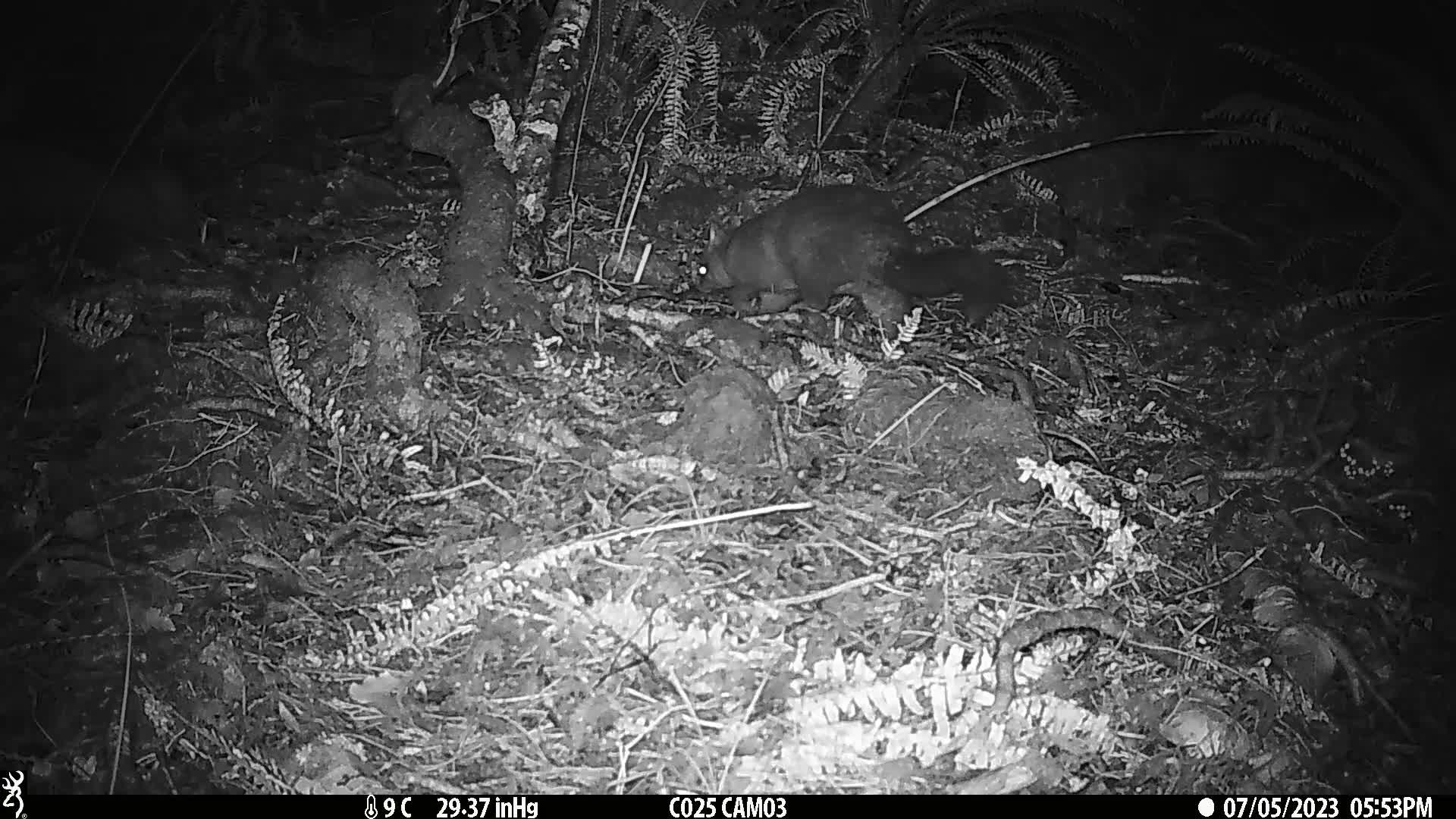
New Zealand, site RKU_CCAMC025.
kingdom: Animalia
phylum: Chordata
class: Mammalia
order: Diprotodontia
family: Phalangeridae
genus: Trichosurus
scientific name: Trichosurus vulpecula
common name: common brushtail possum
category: possum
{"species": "possum (common brushtail possum) (Trichosurus vulpecula)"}